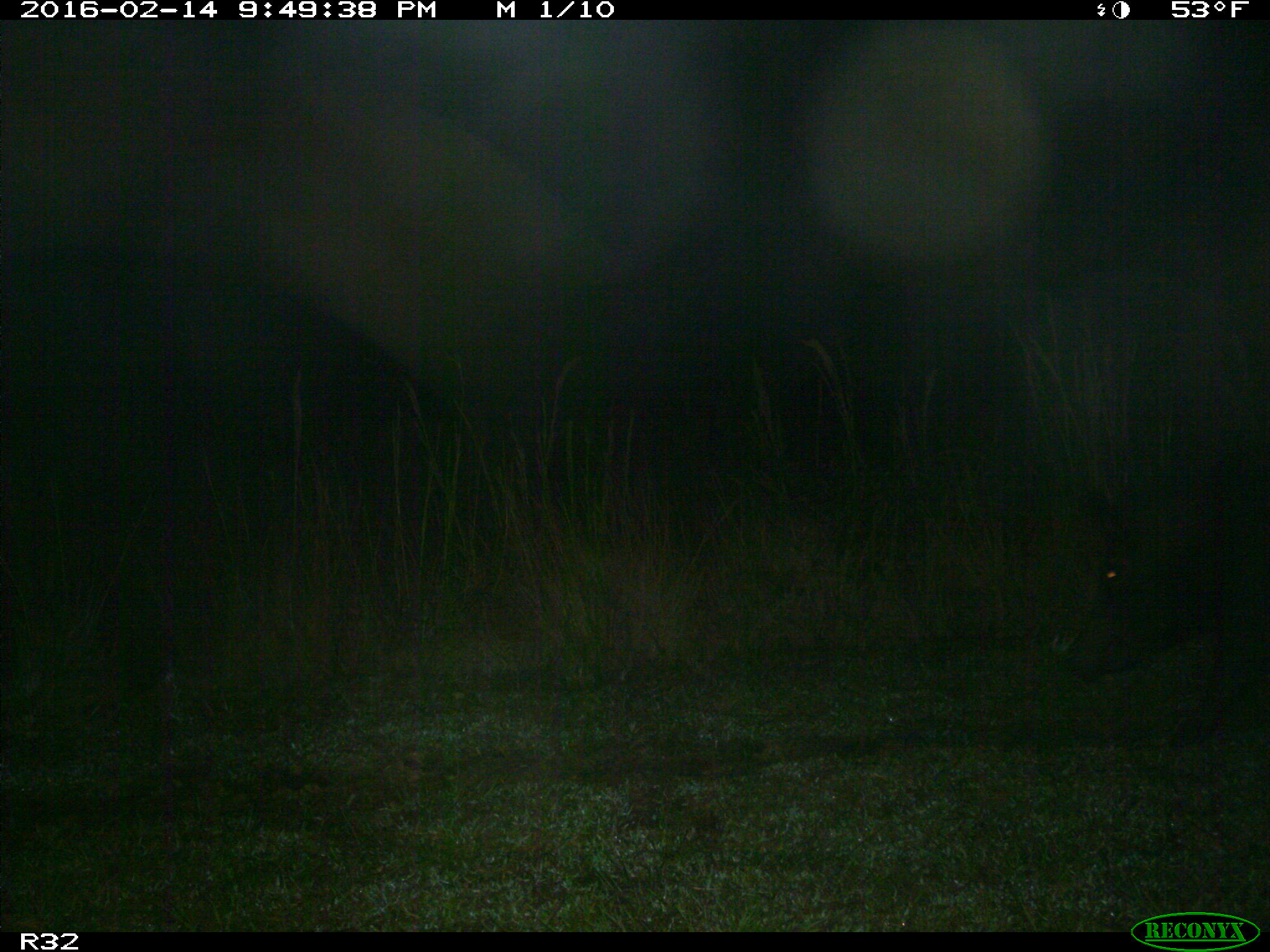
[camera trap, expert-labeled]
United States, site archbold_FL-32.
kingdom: Animalia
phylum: Chordata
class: Mammalia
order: Artiodactyla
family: Suidae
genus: Sus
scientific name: Sus scrofa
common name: wild boar